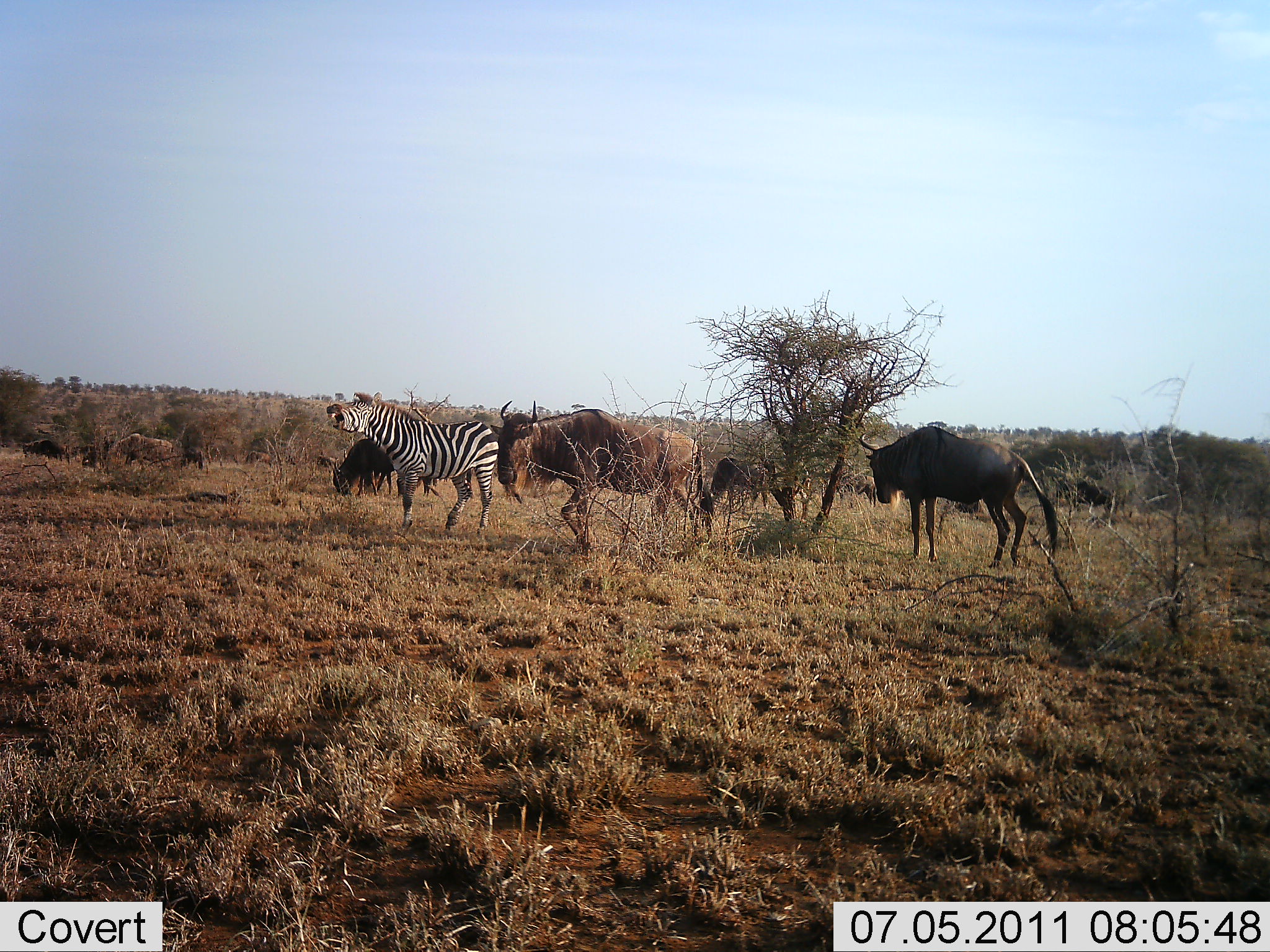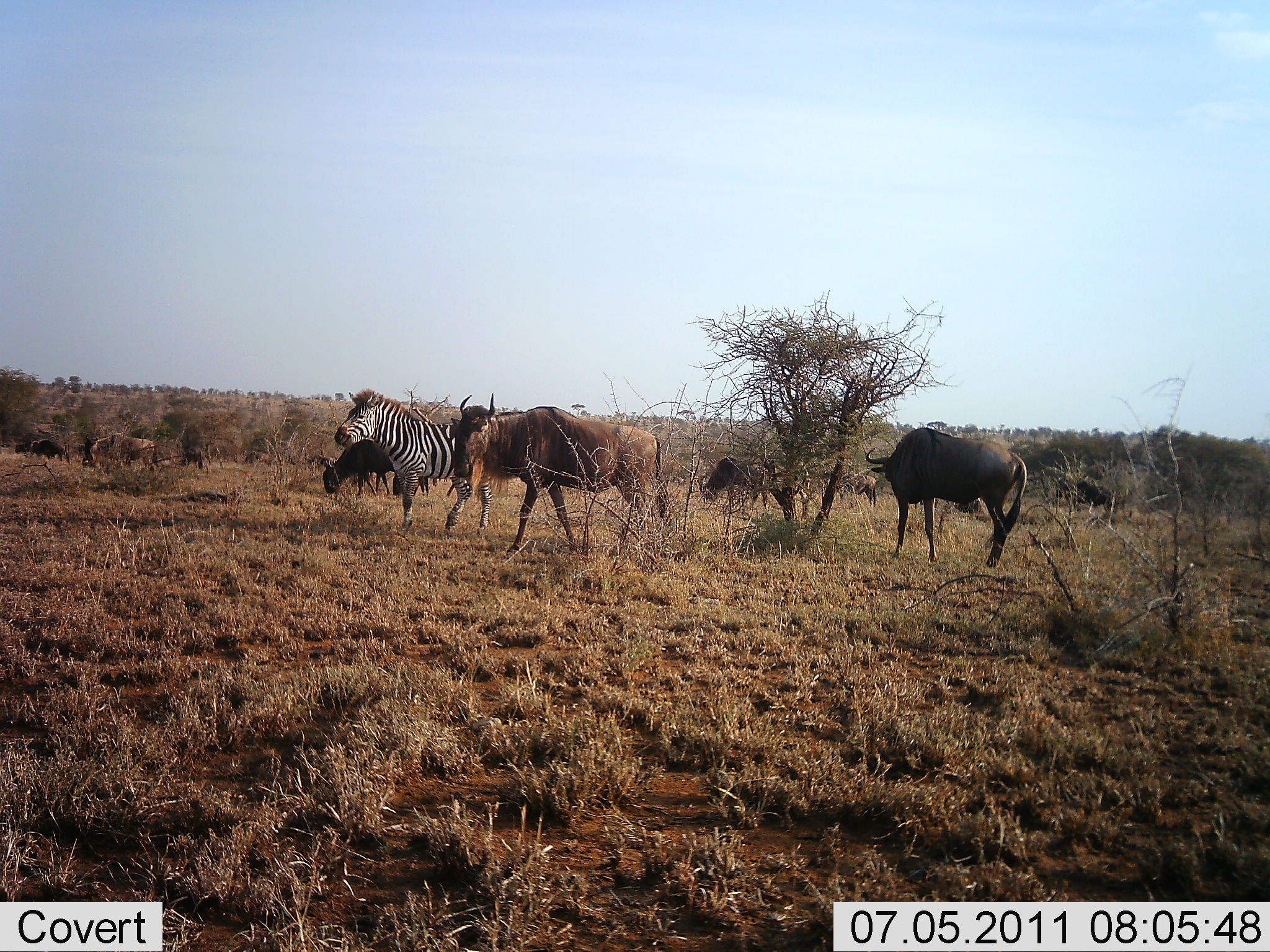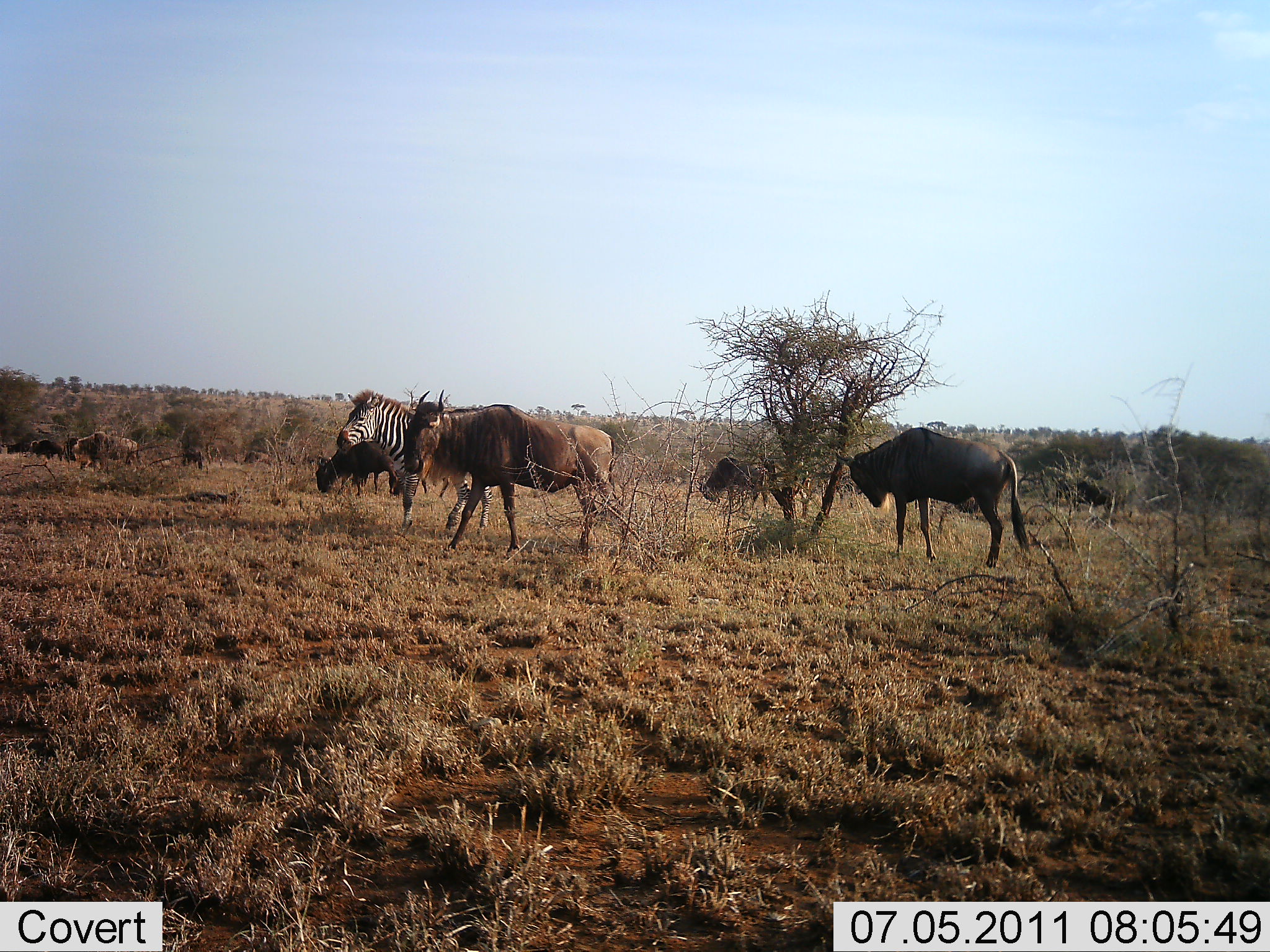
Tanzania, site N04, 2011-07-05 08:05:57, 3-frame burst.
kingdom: Animalia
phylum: Chordata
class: Mammalia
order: Artiodactyla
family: Bovidae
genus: Connochaetes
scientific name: Connochaetes taurinus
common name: blue wildebeest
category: wildebeest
Wildebeest (blue wildebeest) (Connochaetes taurinus), count 8. Behavior (volunteer vote fractions): standing 50%, resting 0%, moving 57%, interacting 14%. Young present (vote fraction): 0%. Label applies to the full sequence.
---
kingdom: Animalia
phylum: Chordata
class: Mammalia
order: Perissodactyla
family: Equidae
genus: Equus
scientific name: Equus quagga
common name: plains zebra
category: zebra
Zebra (plains zebra) (Equus quagga), count 1. Behavior (volunteer vote fractions): standing 93%, resting 0%, moving 7%, interacting 7%. Young present (vote fraction): 0%. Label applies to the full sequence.